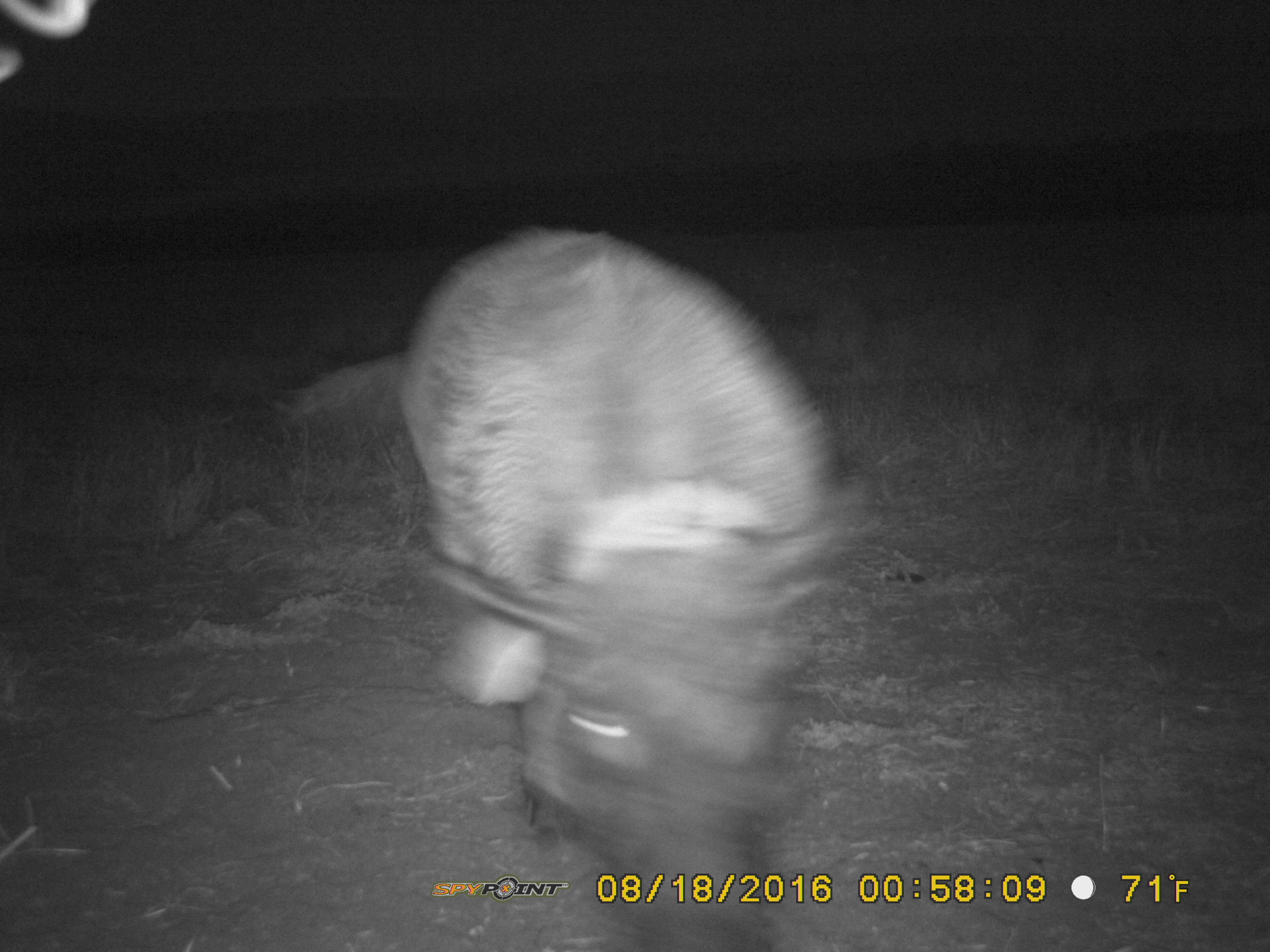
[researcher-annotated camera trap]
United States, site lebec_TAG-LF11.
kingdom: Animalia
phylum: Chordata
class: Mammalia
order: Artiodactyla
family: Suidae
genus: Sus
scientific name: Sus scrofa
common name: wild boar